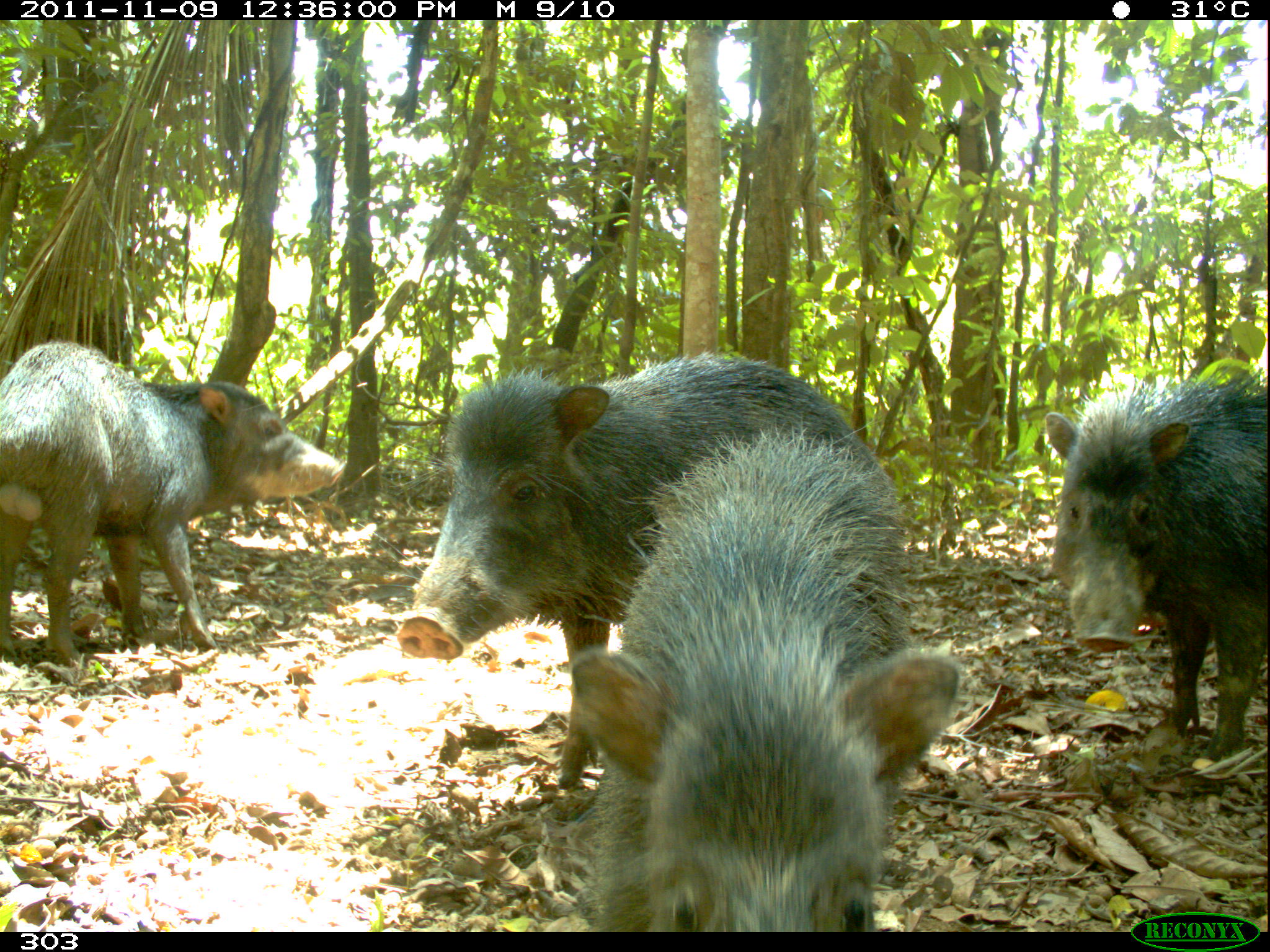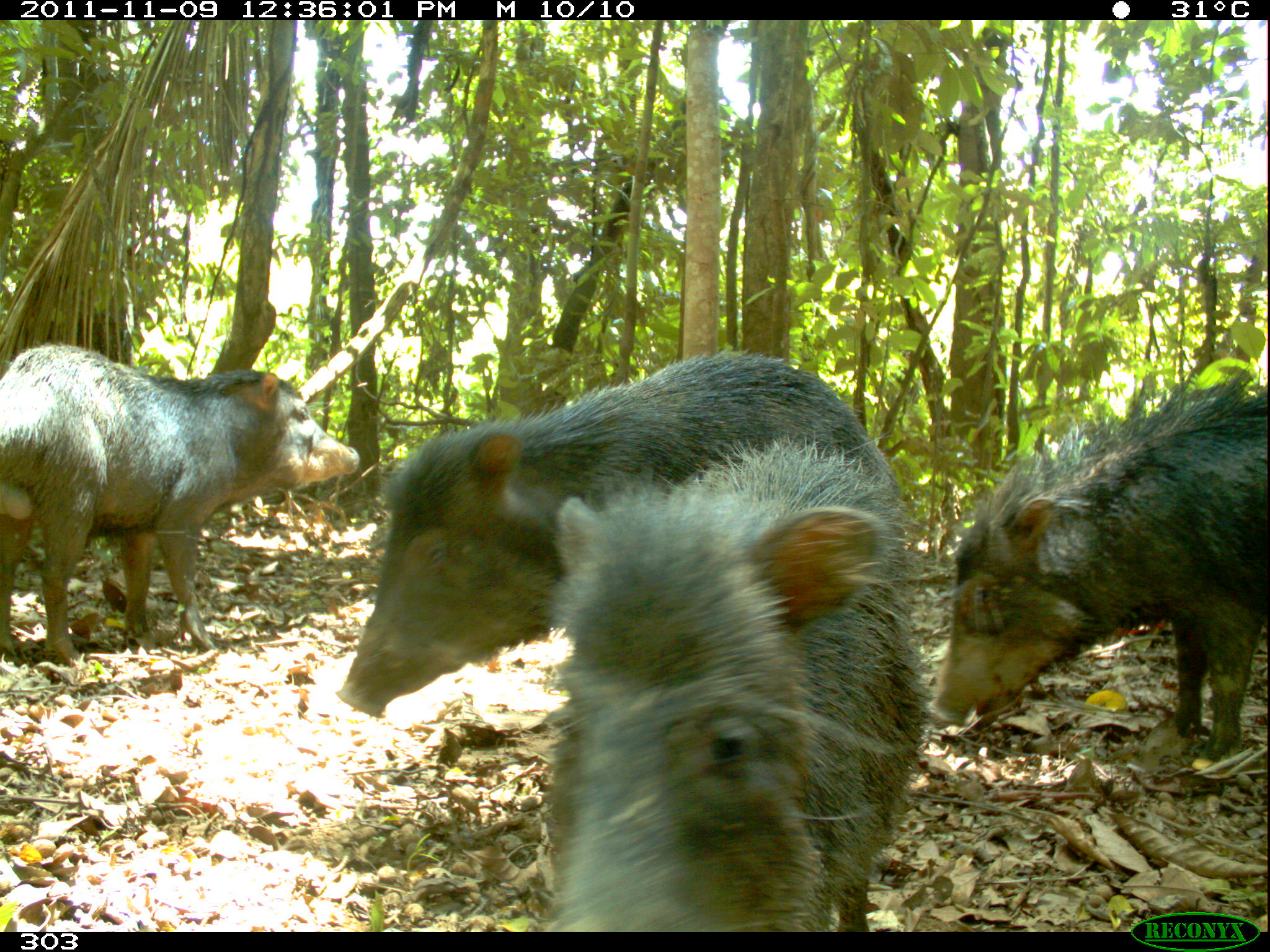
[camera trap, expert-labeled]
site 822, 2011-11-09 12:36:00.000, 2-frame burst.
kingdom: Animalia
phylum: Chordata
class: Mammalia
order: Artiodactyla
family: Tayassuidae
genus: Tayassu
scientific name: Tayassu pecari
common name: white-lipped peccary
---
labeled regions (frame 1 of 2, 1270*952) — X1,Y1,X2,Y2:
tayassu pecari: 391,350,887,790; 565,424,963,930; 0,340,344,666; 1044,380,1268,754